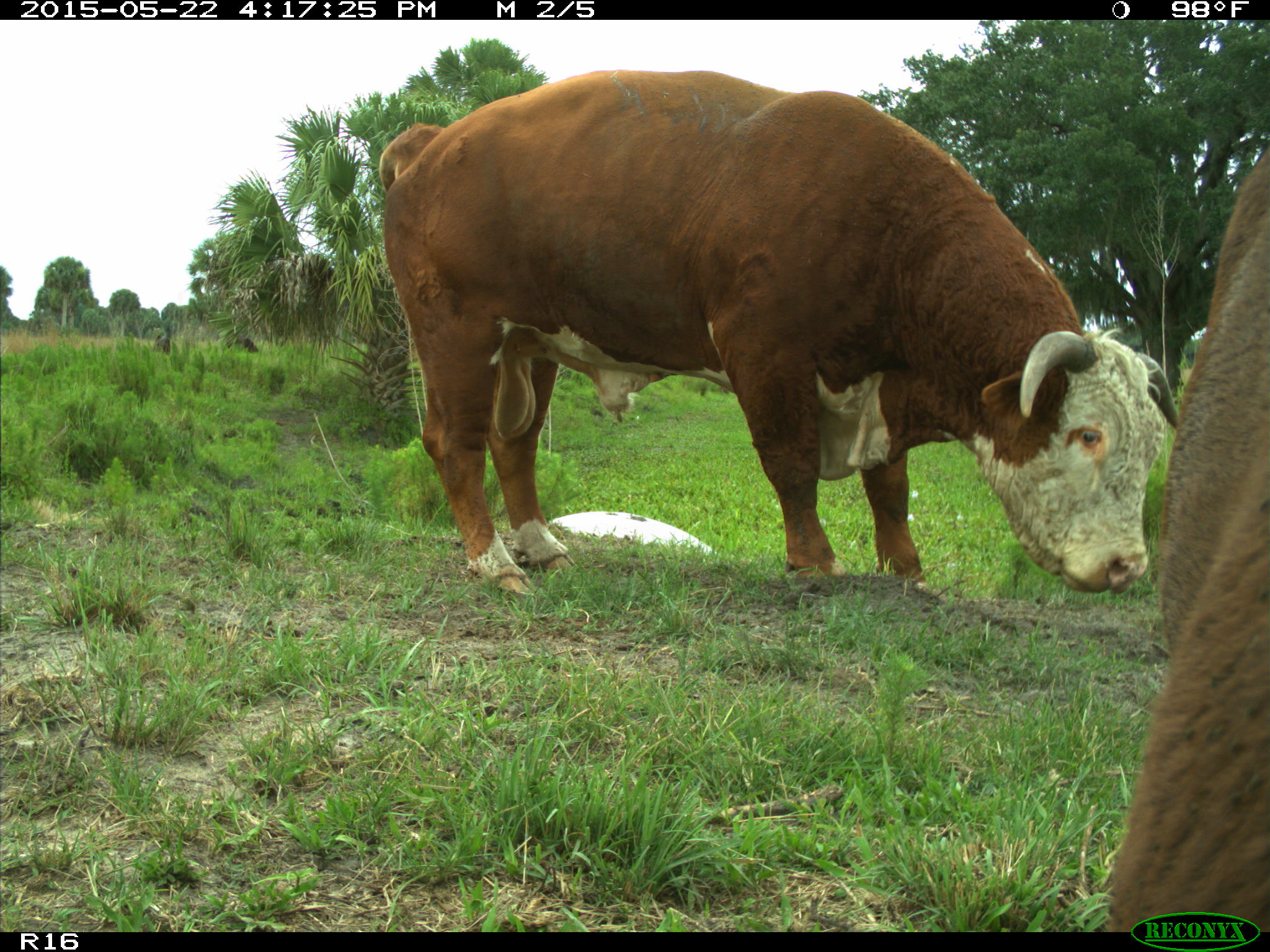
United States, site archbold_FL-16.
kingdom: Animalia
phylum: Chordata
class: Mammalia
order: Artiodactyla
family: Bovidae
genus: Bos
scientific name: Bos taurus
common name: domestic cow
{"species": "Bos taurus (domestic cow)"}